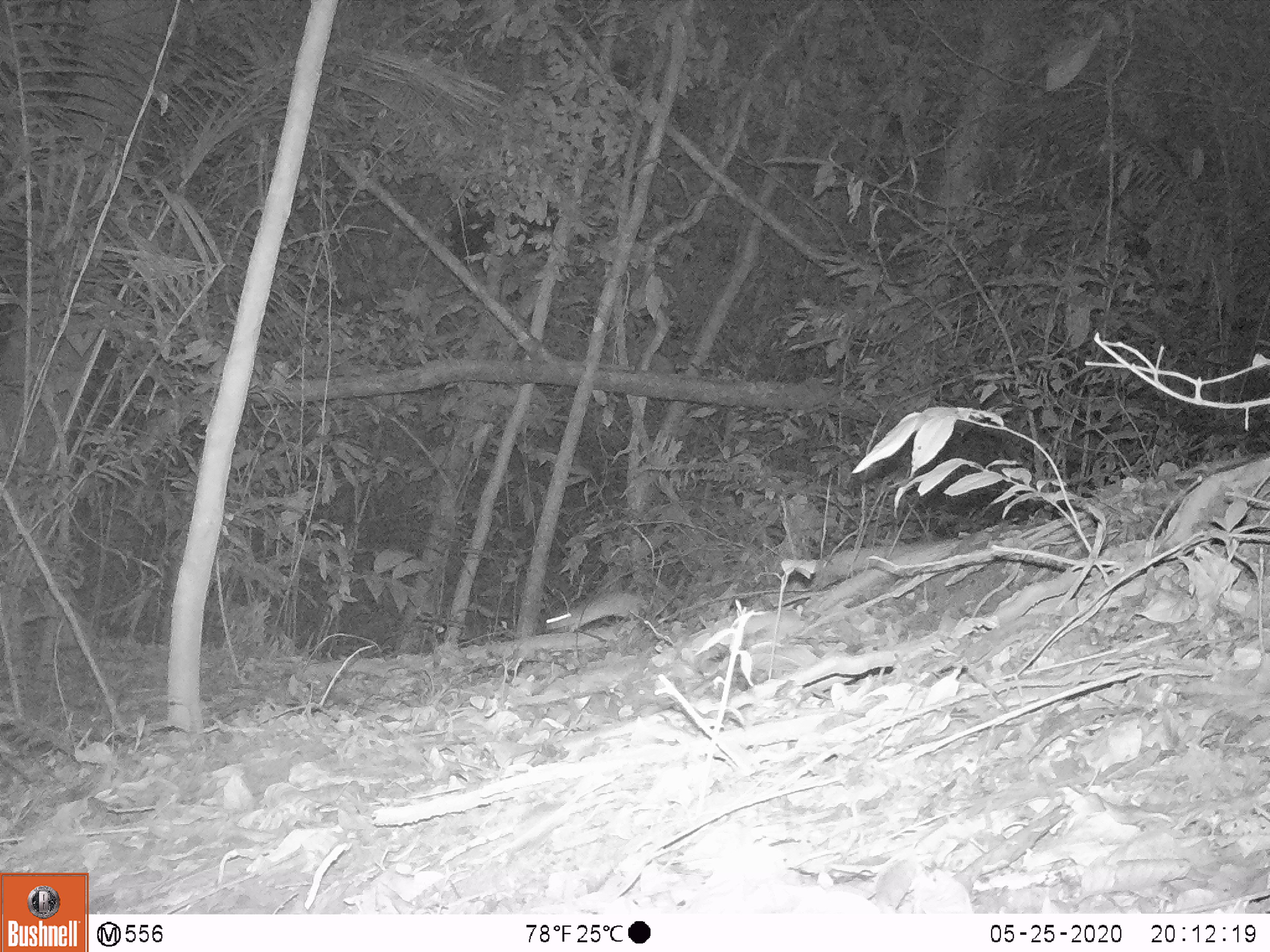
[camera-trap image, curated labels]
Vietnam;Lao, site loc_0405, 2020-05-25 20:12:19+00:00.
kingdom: Animalia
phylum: Chordata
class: Mammalia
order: Rodentia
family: Muridae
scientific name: Muridae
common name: old-world mice and rats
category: unidentified murid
Unidentified murid (old-world mice and rats) (Muridae). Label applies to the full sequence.